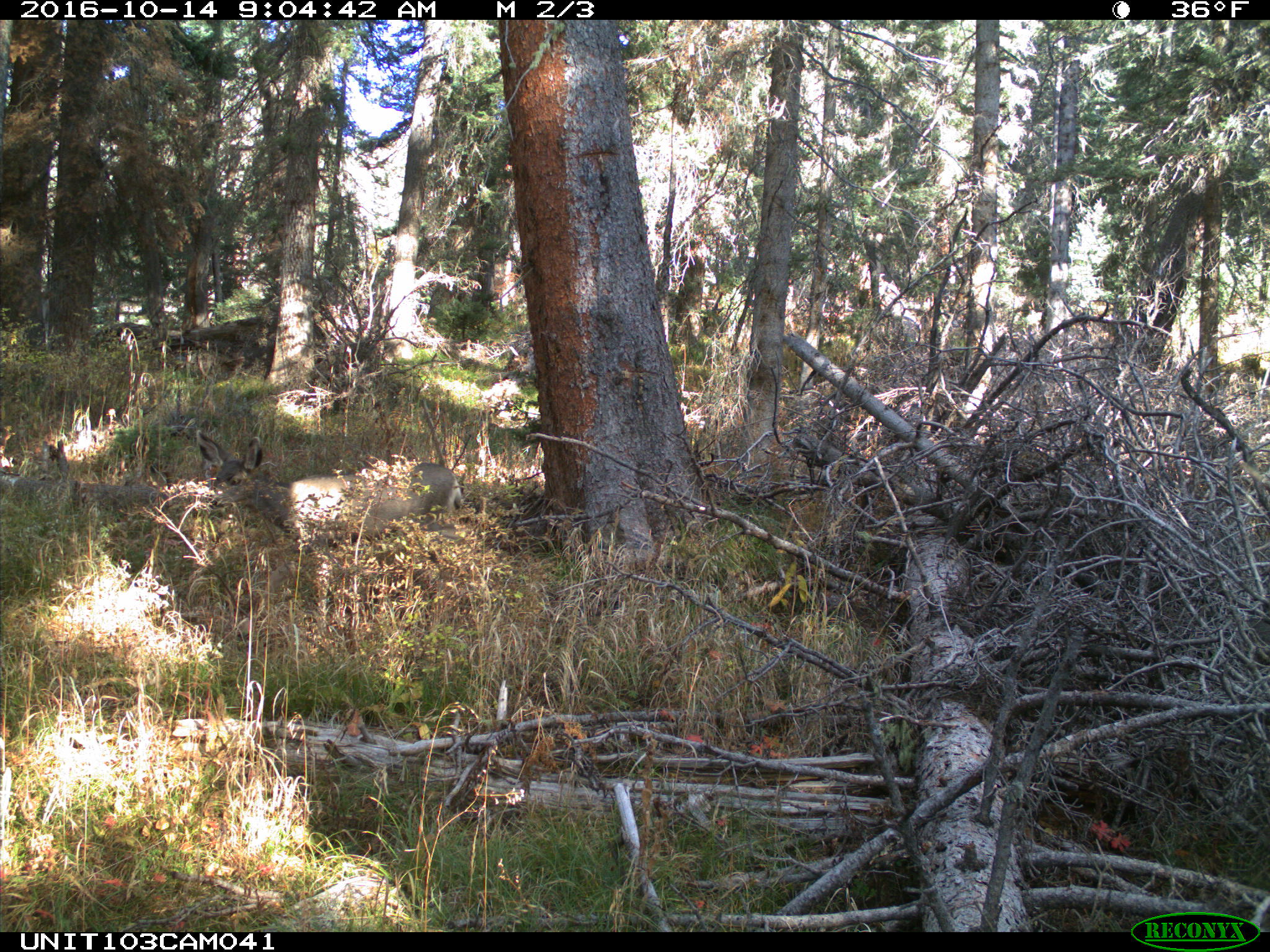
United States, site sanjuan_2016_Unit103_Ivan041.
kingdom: Animalia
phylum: Chordata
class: Mammalia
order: Artiodactyla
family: Cervidae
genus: Odocoileus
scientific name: Odocoileus hemionus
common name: mule deer